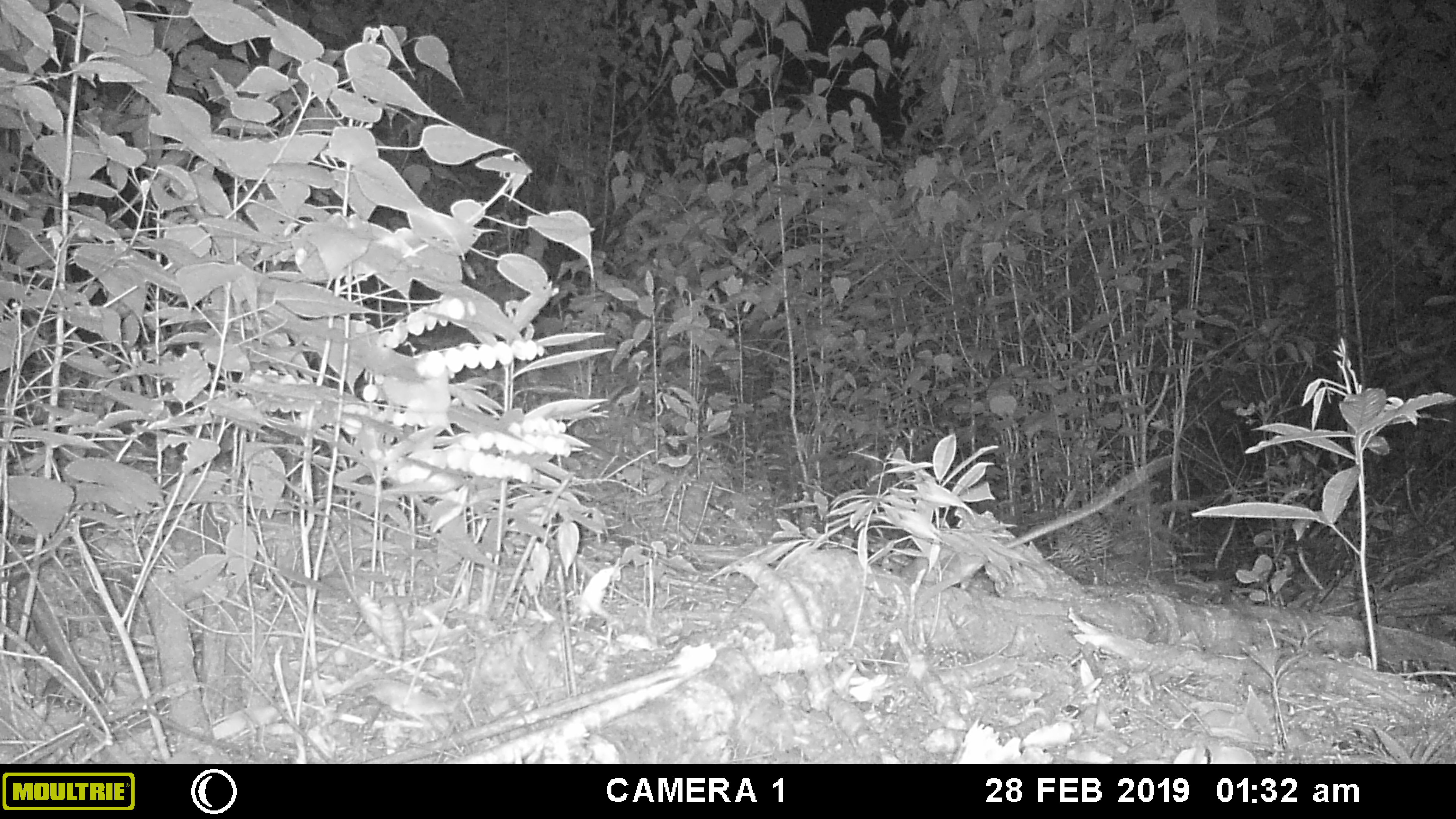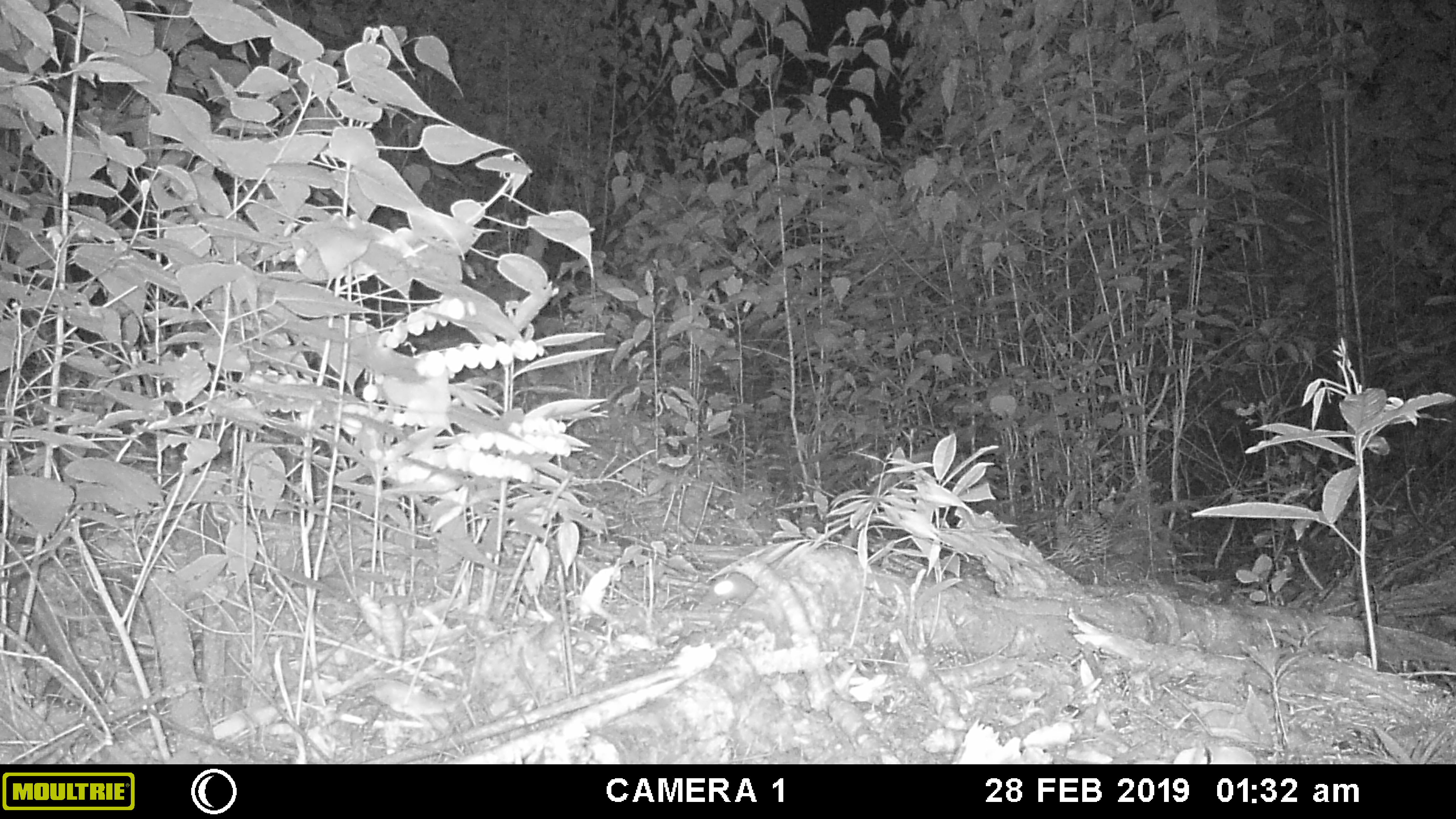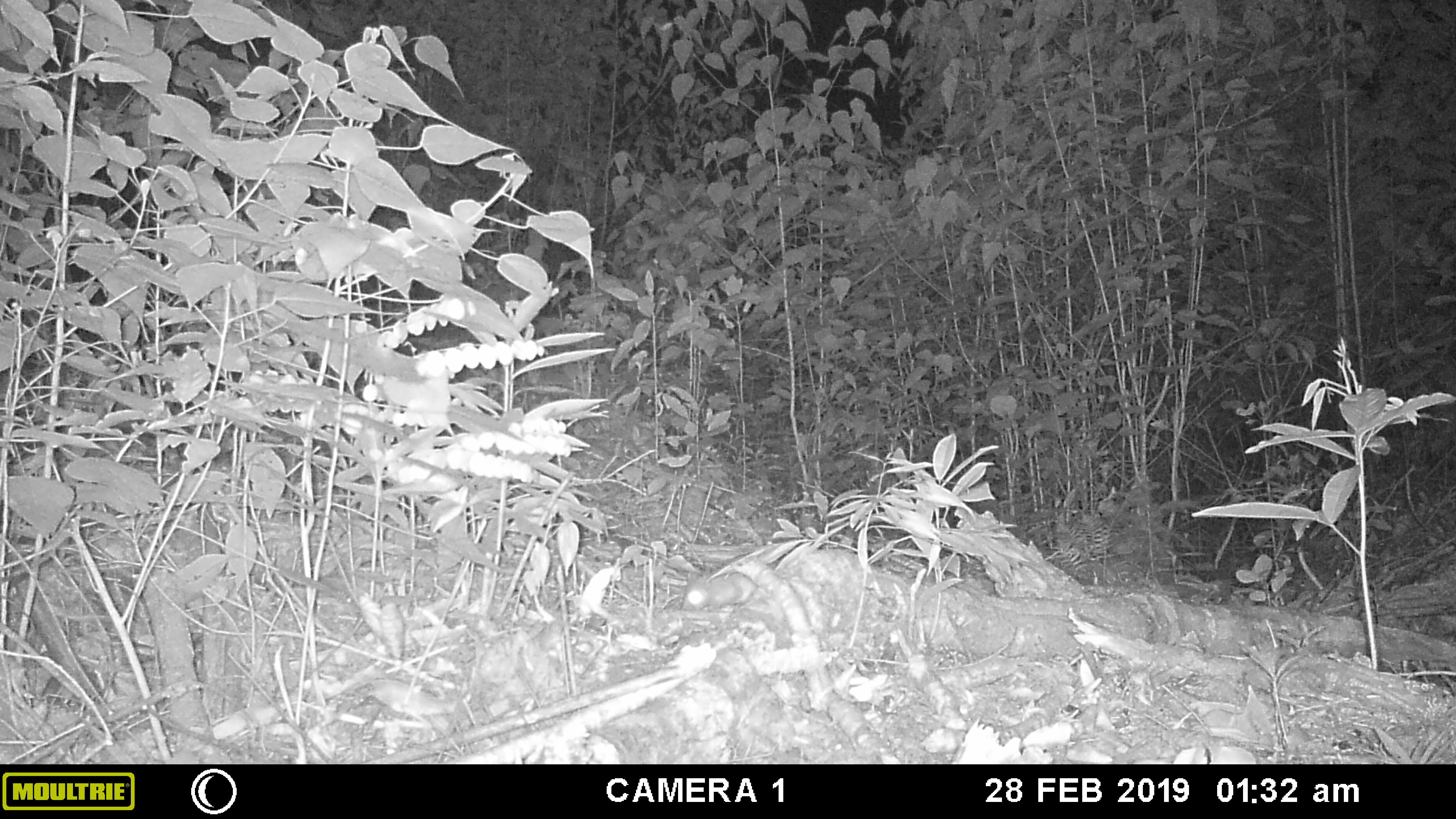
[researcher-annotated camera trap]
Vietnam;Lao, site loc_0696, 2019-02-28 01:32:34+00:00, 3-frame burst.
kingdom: Animalia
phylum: Chordata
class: Mammalia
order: Rodentia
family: Muridae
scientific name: Muridae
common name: old-world mice and rats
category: unidentified murid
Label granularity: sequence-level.